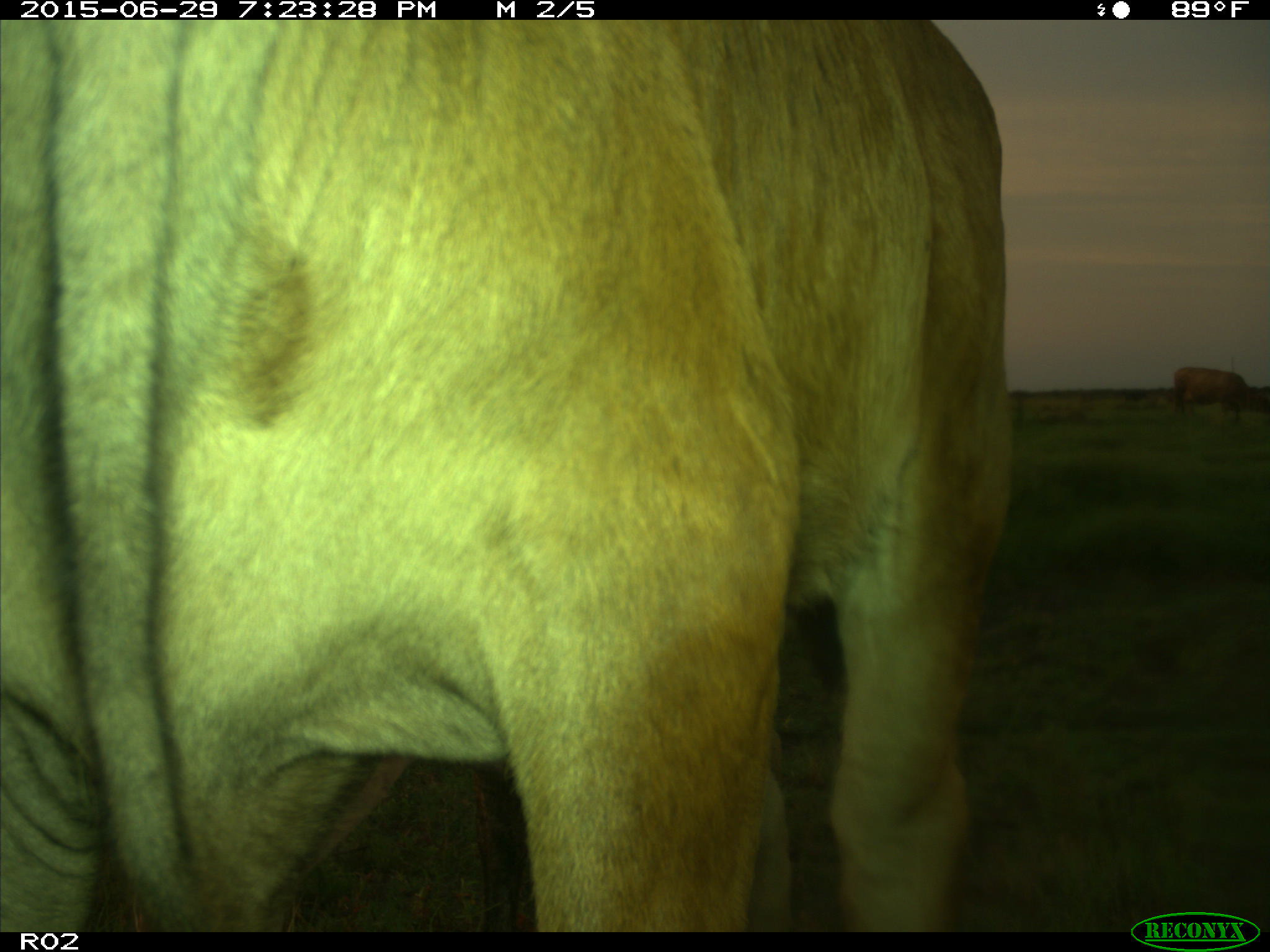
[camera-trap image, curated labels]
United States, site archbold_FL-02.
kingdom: Animalia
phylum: Chordata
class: Mammalia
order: Artiodactyla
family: Bovidae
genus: Bos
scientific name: Bos taurus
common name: domestic cow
Bos taurus (domestic cow).